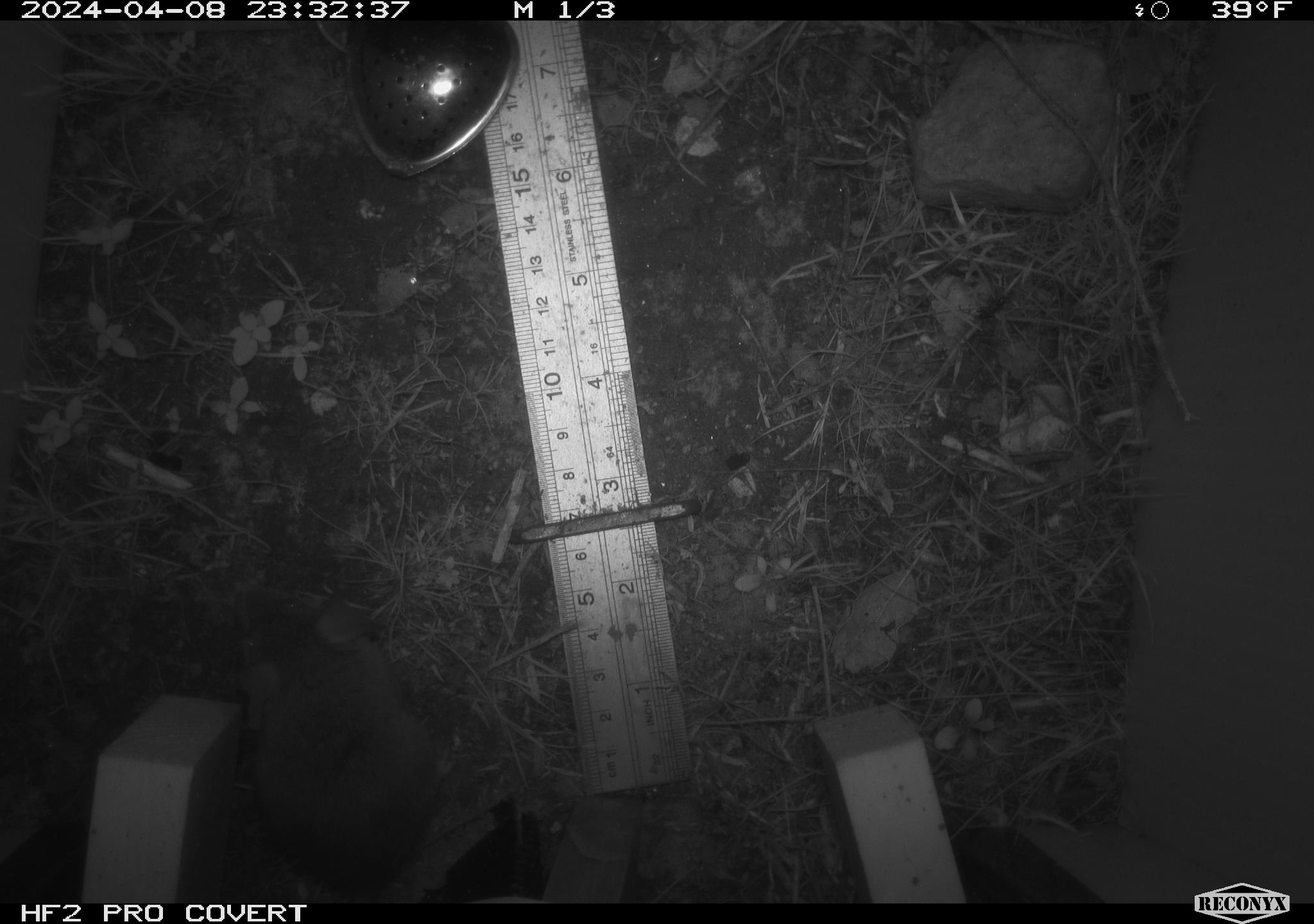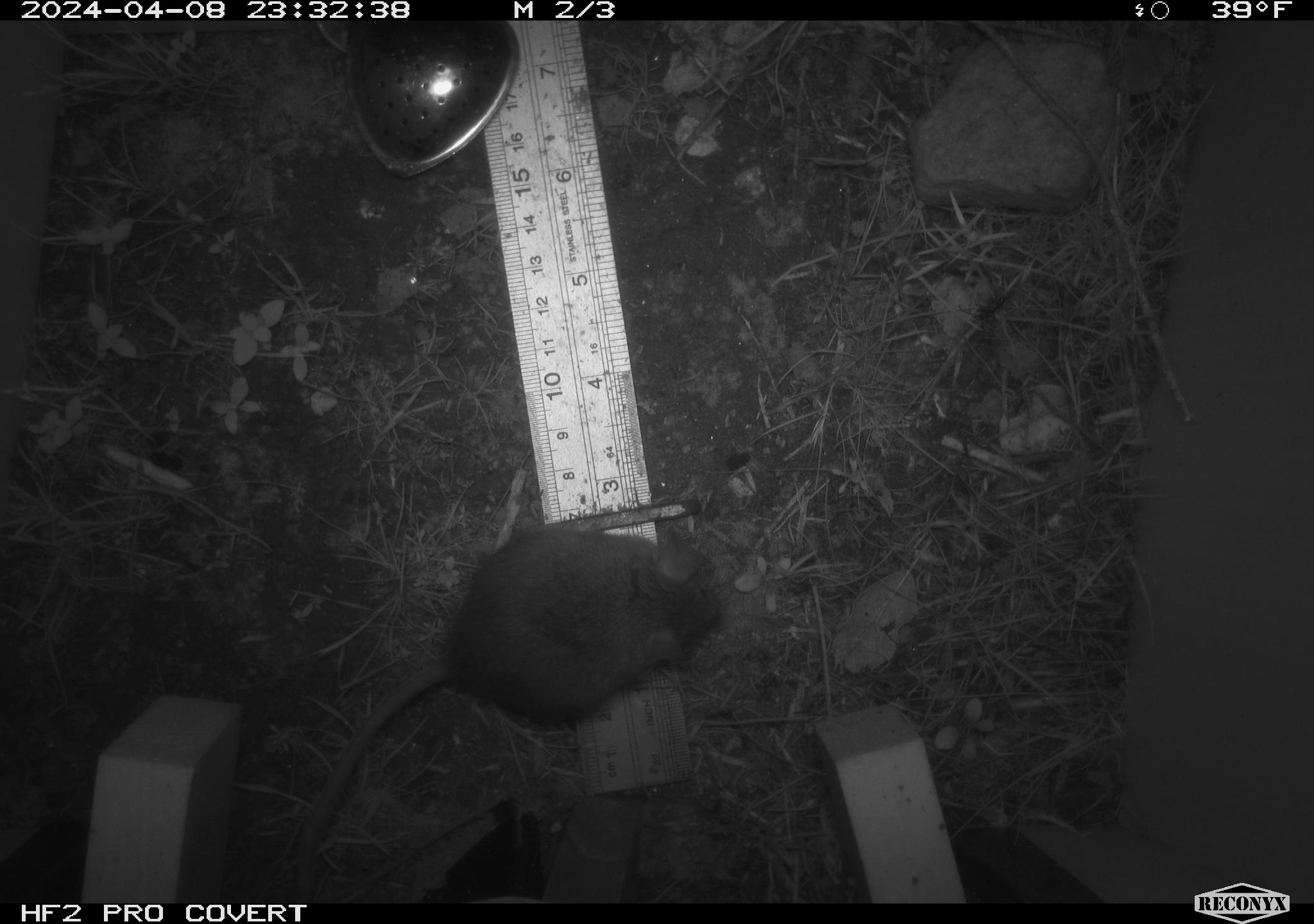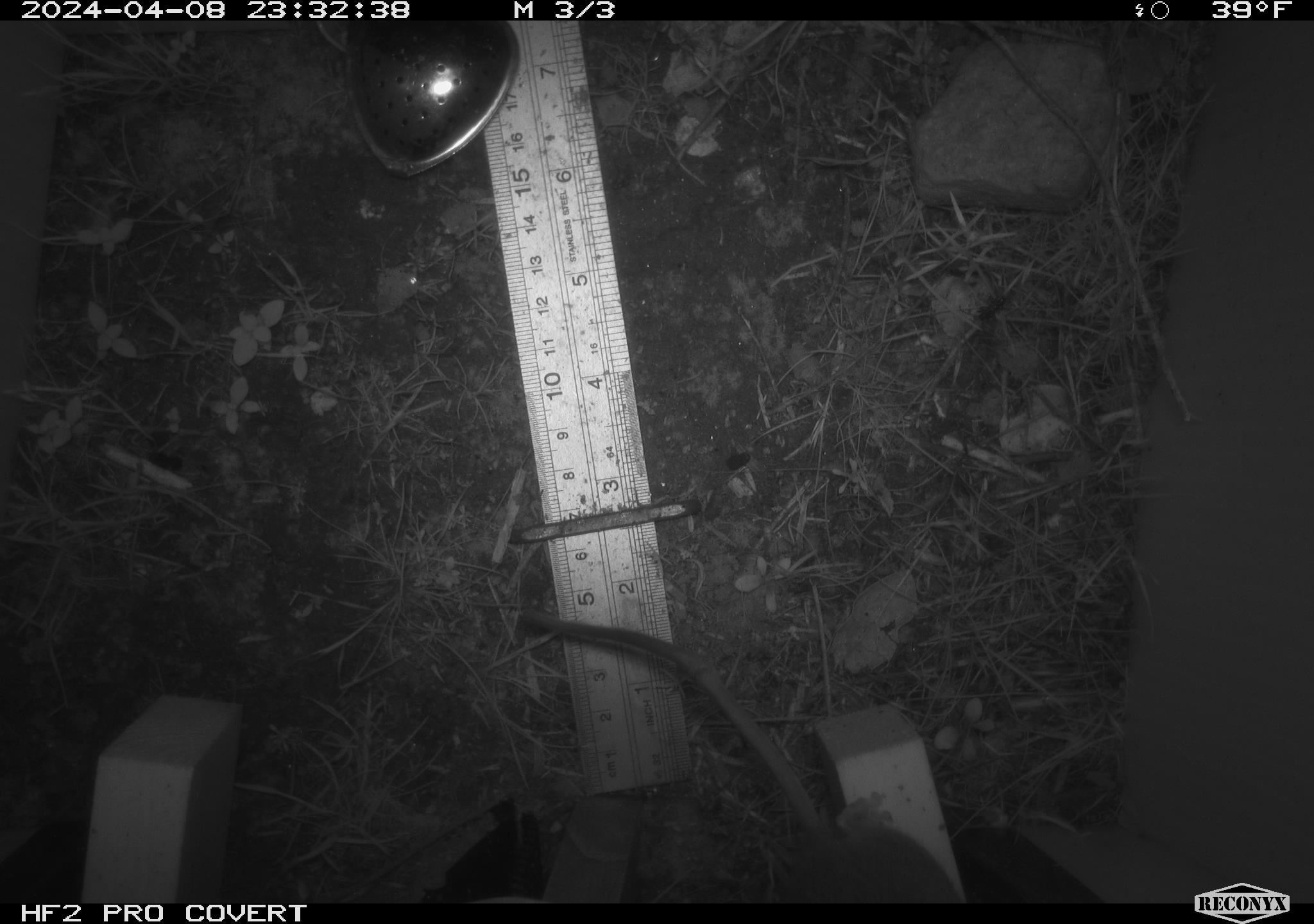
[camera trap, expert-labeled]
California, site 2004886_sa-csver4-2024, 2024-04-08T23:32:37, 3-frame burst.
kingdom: Animalia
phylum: Chordata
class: Mammalia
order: Rodentia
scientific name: Rodentia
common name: mouse species